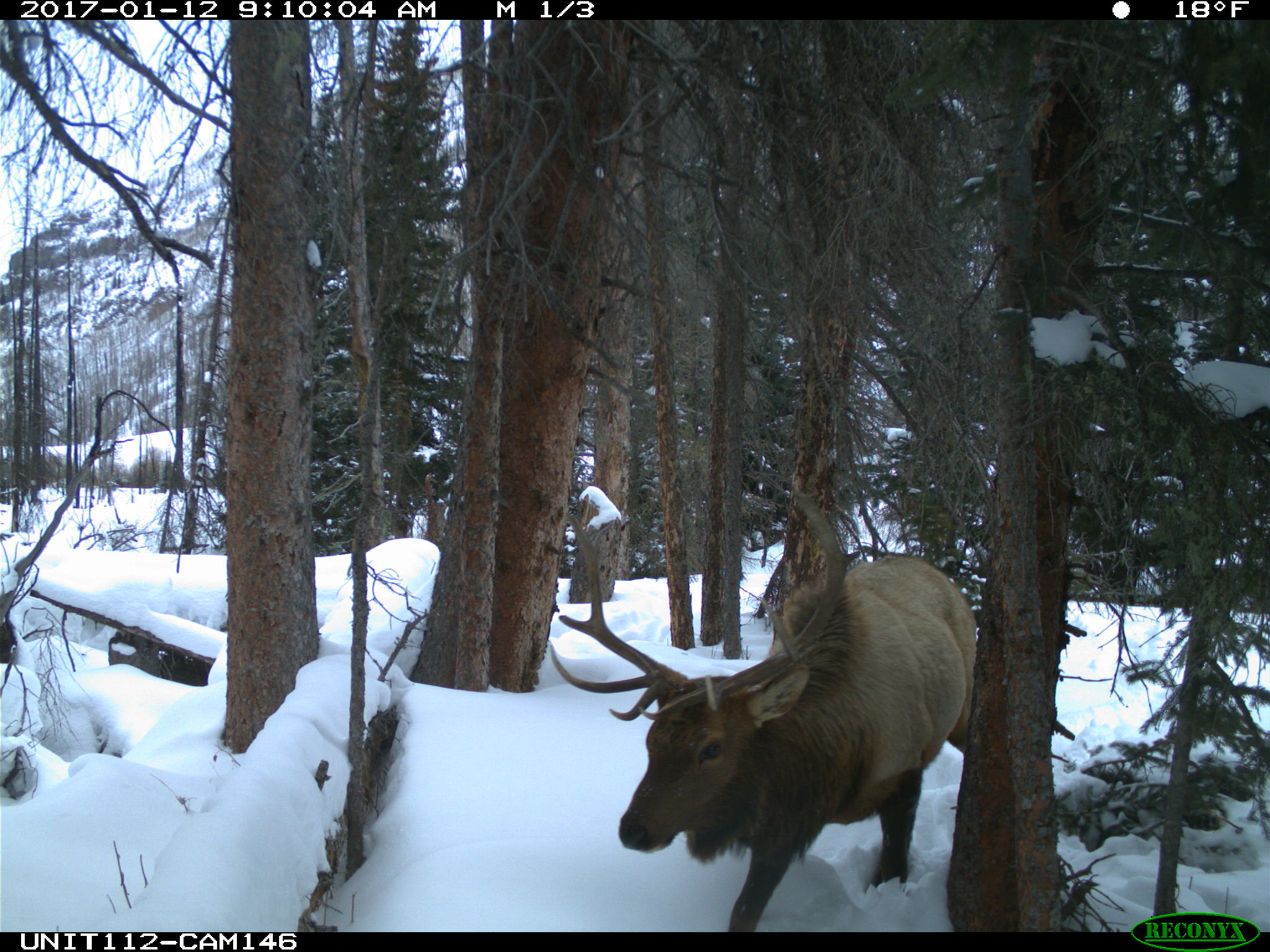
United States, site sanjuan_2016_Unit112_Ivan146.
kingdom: Animalia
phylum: Chordata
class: Mammalia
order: Artiodactyla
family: Cervidae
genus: Cervus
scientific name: Cervus elaphus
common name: red deer